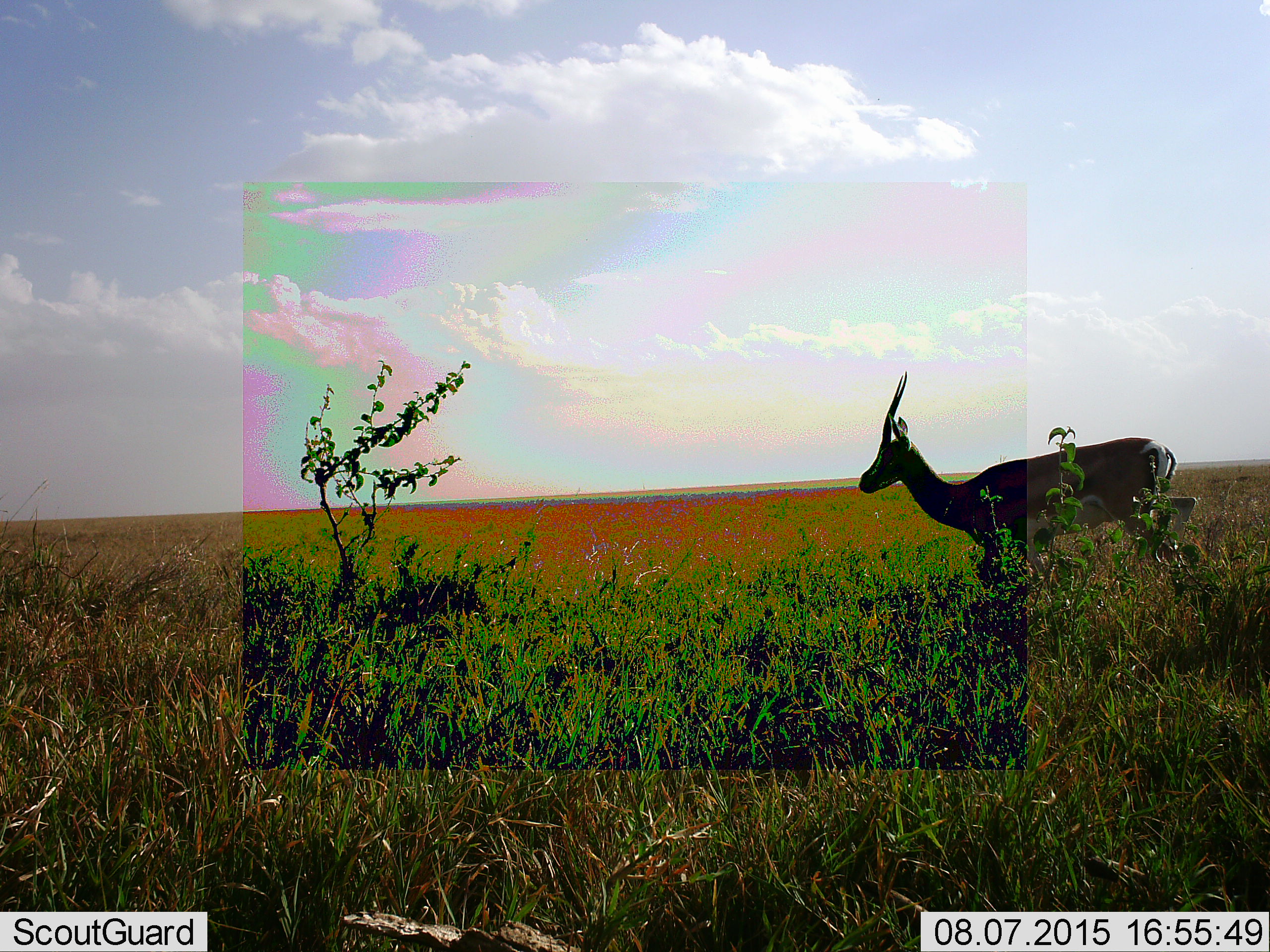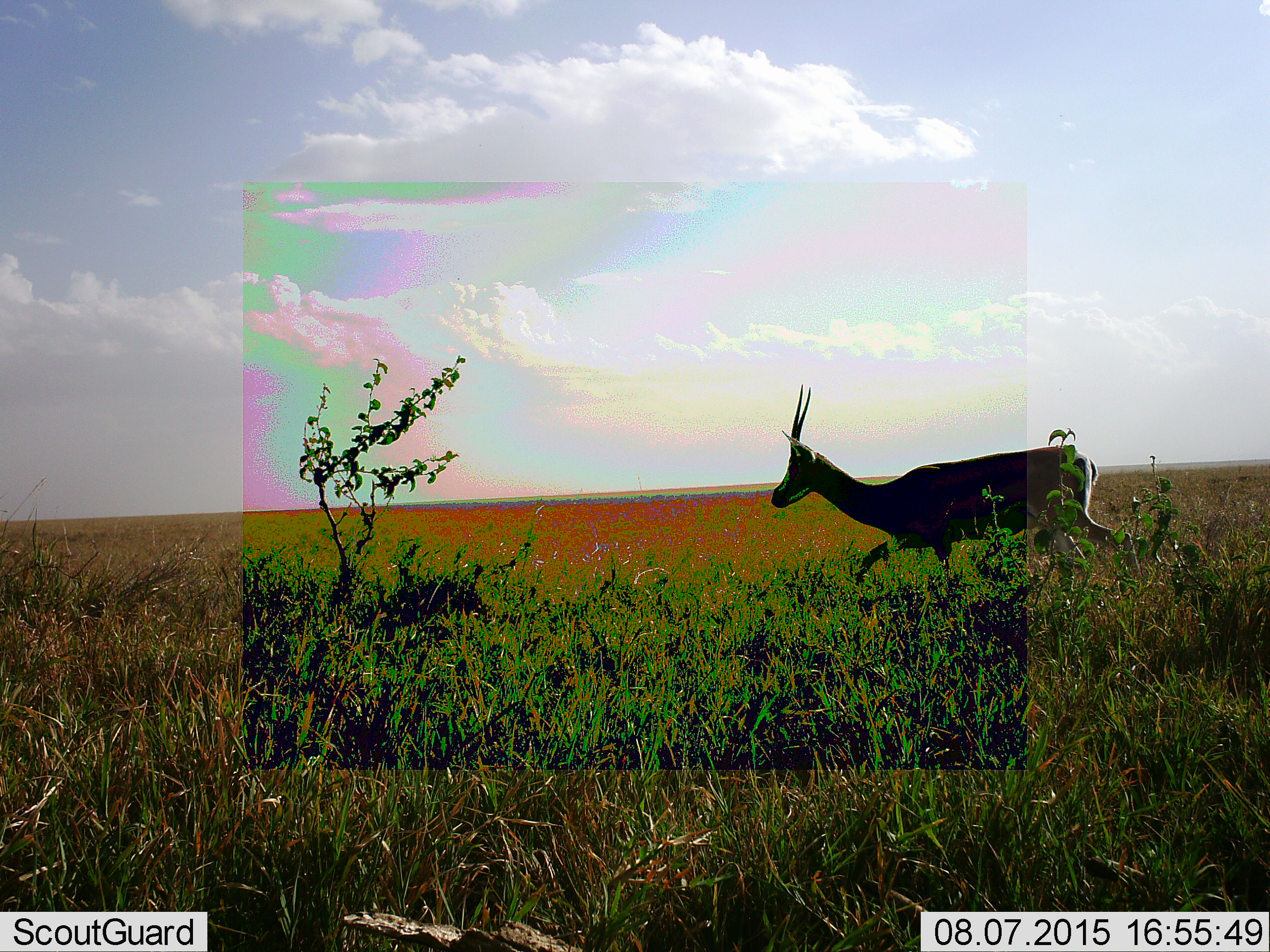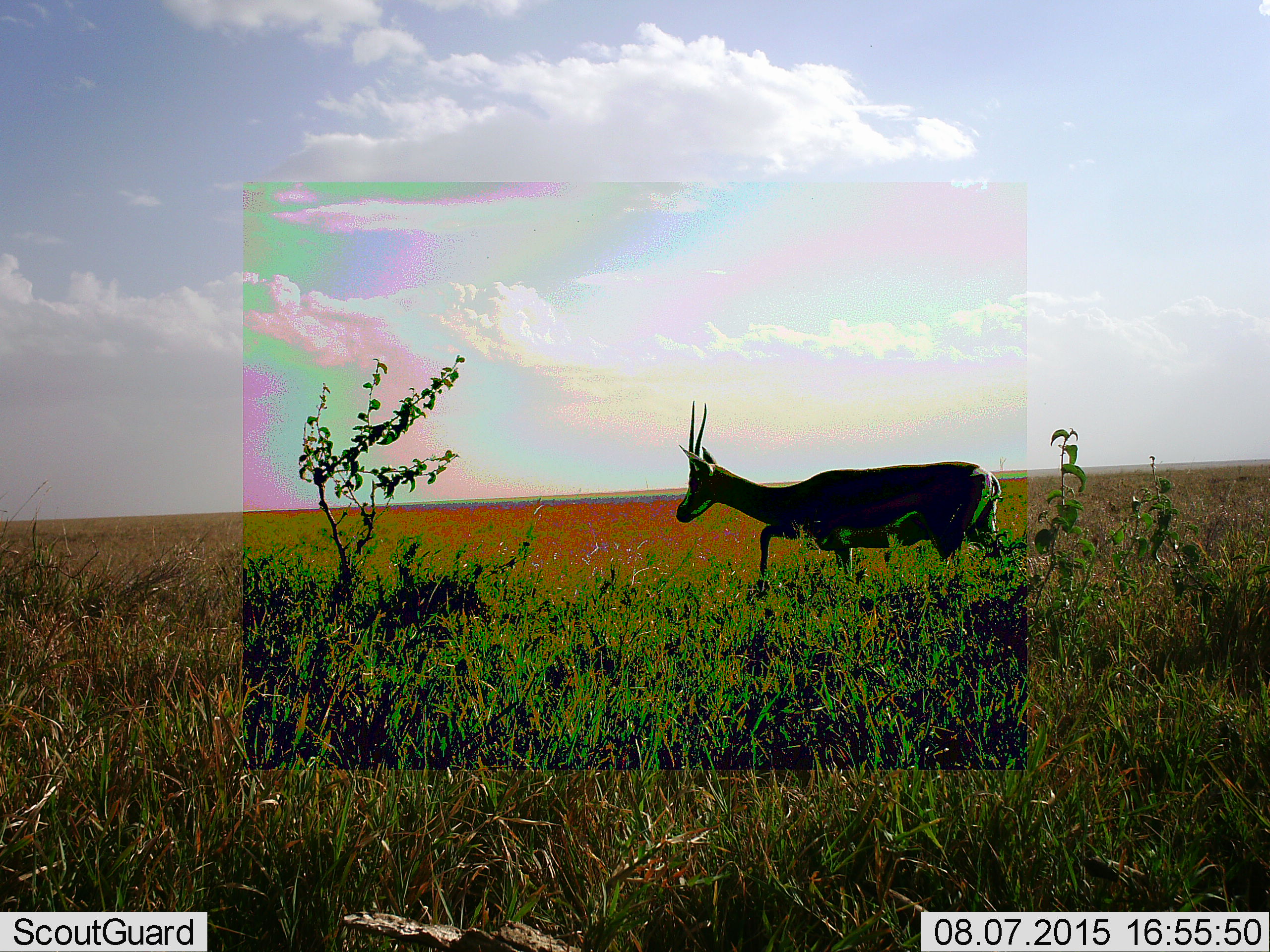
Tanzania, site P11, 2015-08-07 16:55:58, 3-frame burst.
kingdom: Animalia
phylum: Chordata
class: Mammalia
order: Artiodactyla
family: Bovidae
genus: Eudorcas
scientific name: Eudorcas thomsonii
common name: thomson's gazelle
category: gazellethomsons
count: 1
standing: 25%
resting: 0%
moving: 75%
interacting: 0%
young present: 0%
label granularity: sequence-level